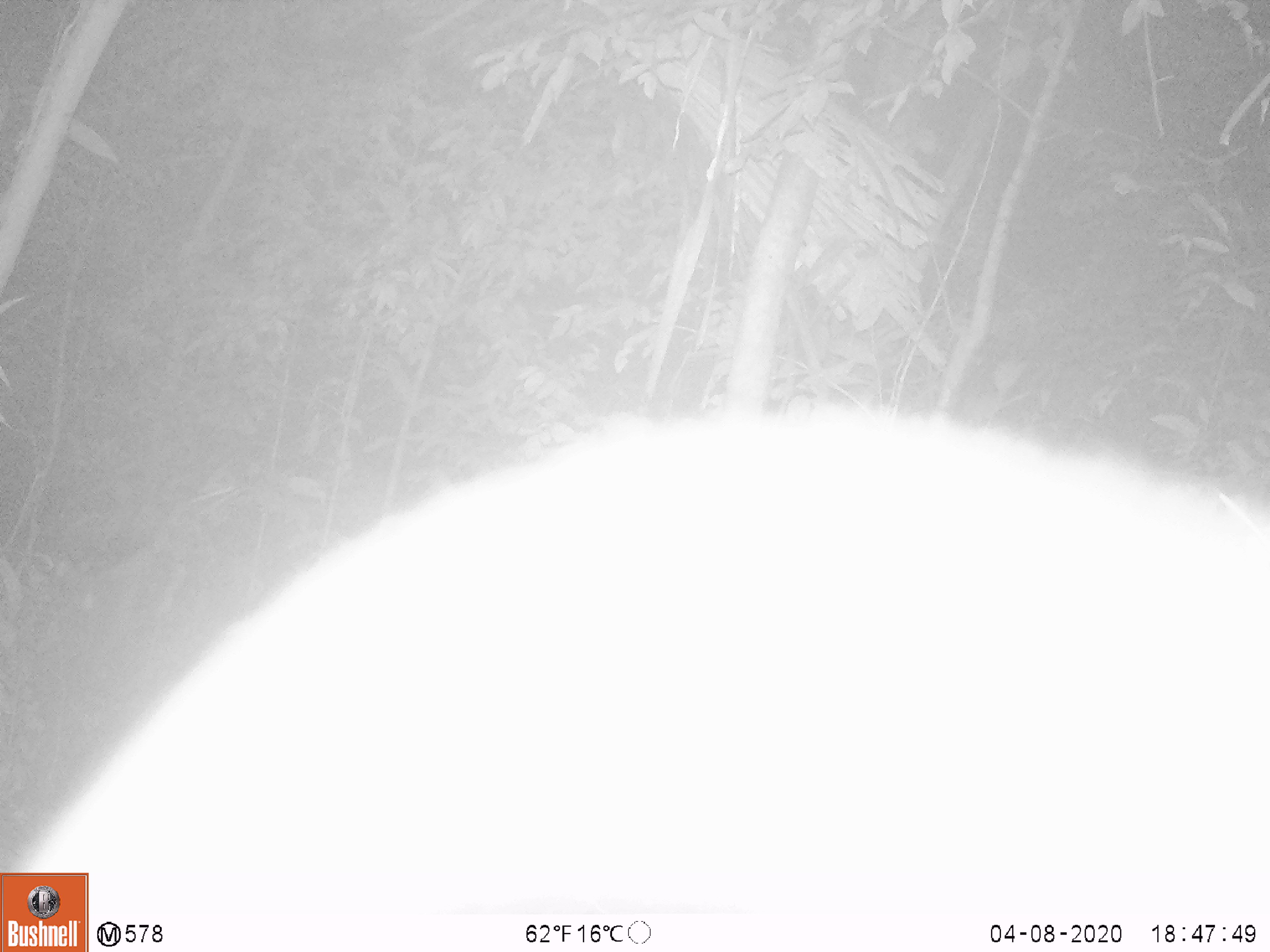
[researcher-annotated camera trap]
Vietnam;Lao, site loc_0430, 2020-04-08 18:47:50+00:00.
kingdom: Animalia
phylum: Chordata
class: Mammalia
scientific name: Mammalia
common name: mammal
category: unidentified mammal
Unidentified mammal (mammal) (Mammalia). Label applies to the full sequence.